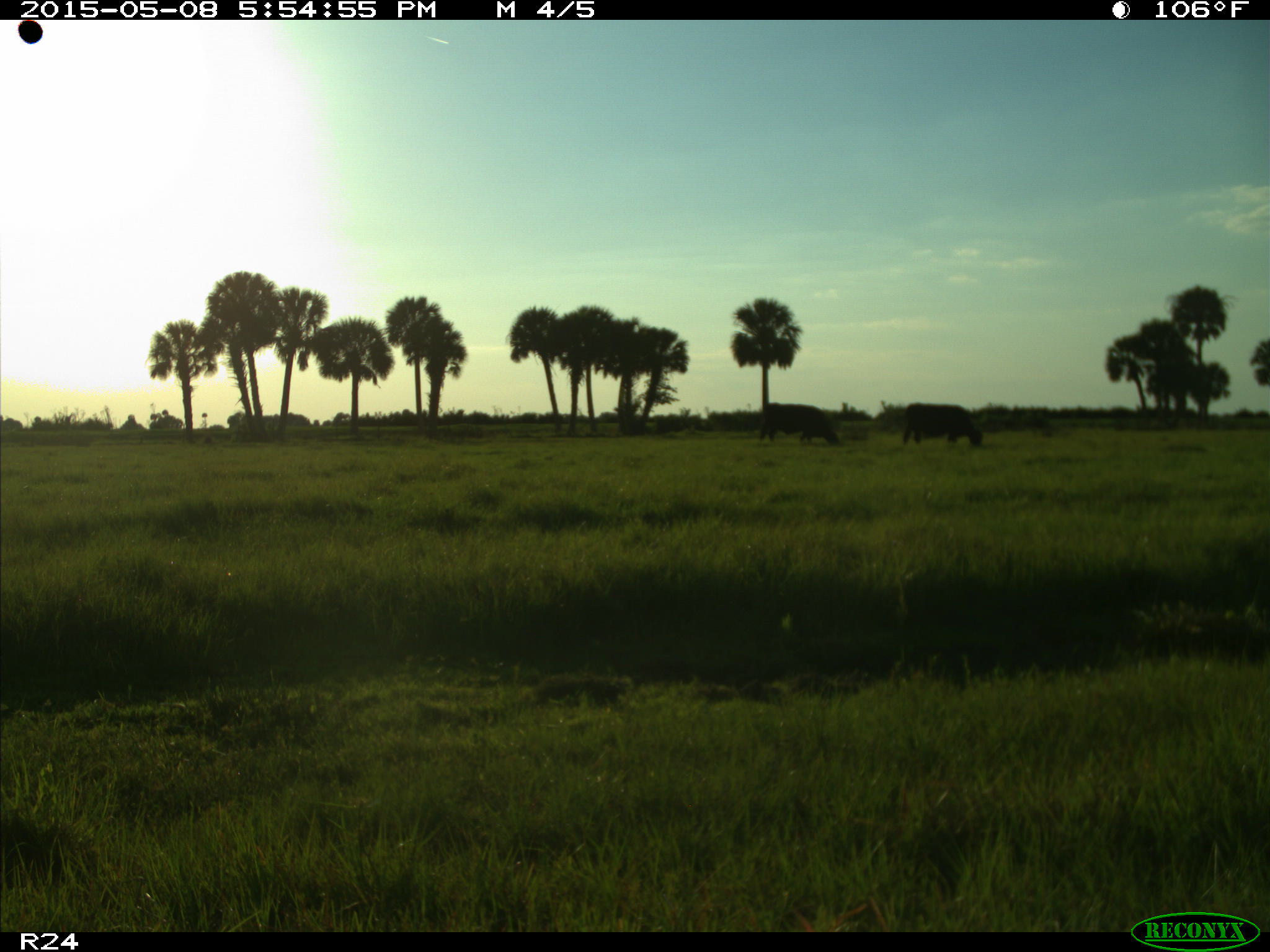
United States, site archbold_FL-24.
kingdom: Animalia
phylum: Chordata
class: Mammalia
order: Artiodactyla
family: Bovidae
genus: Bos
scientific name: Bos taurus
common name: domestic cow